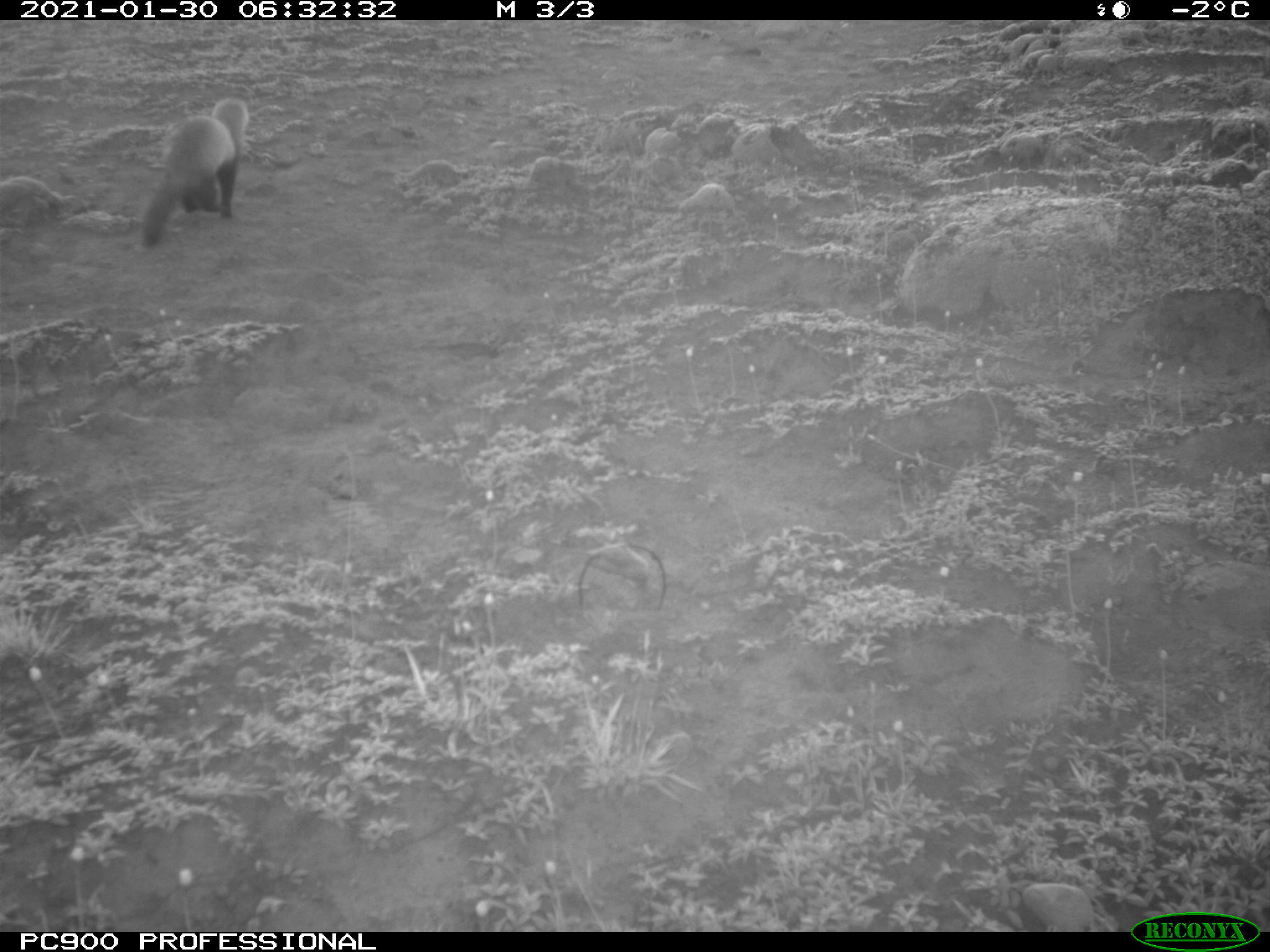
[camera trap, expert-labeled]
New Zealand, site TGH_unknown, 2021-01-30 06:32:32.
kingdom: Animalia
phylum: Chordata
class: Mammalia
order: Carnivora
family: Mustelidae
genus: Mustela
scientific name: Mustela furo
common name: ferret